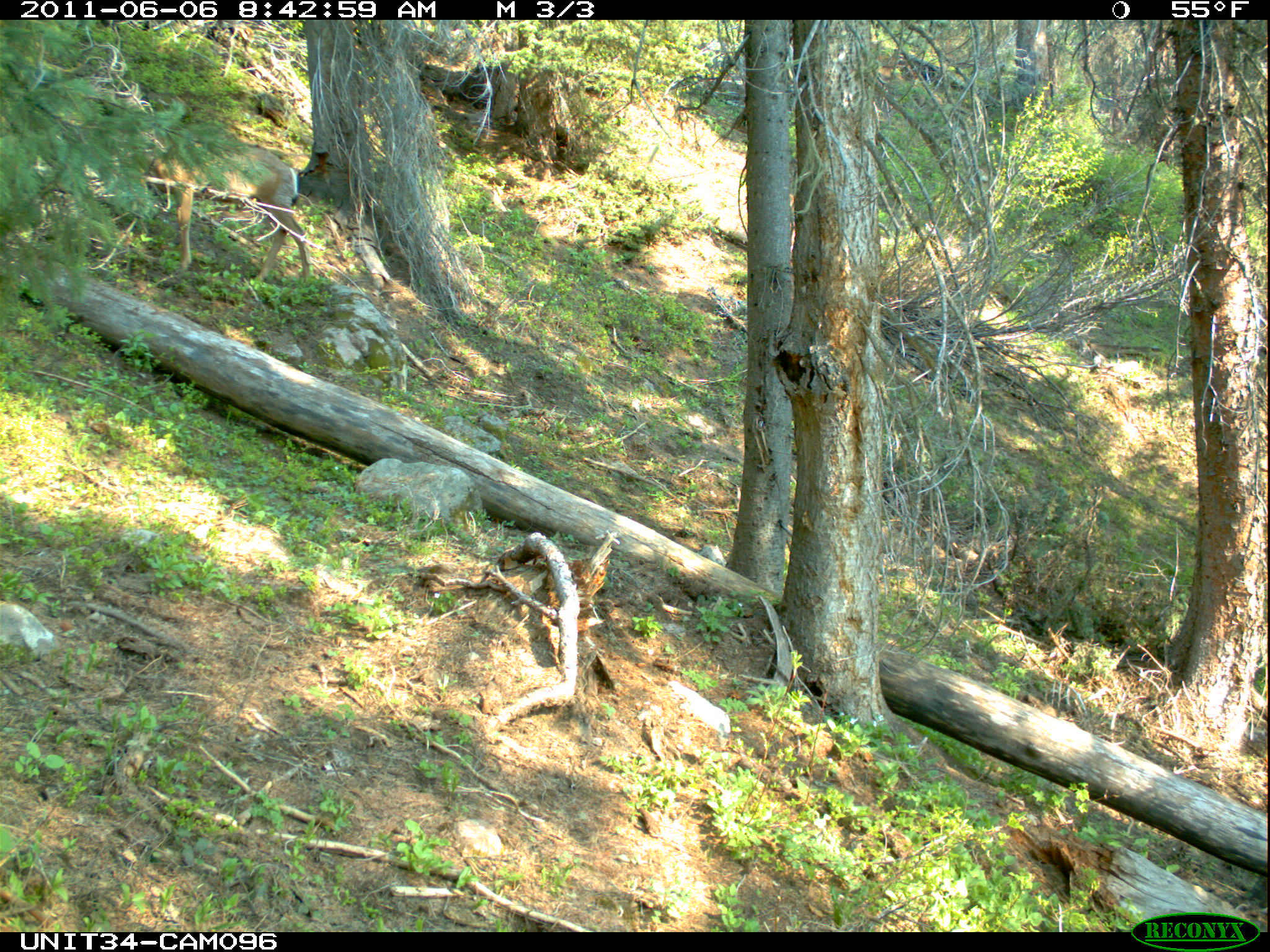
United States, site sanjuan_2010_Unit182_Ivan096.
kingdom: Animalia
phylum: Chordata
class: Mammalia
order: Artiodactyla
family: Cervidae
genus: Odocoileus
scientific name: Odocoileus hemionus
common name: mule deer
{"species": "Odocoileus hemionus (mule deer)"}